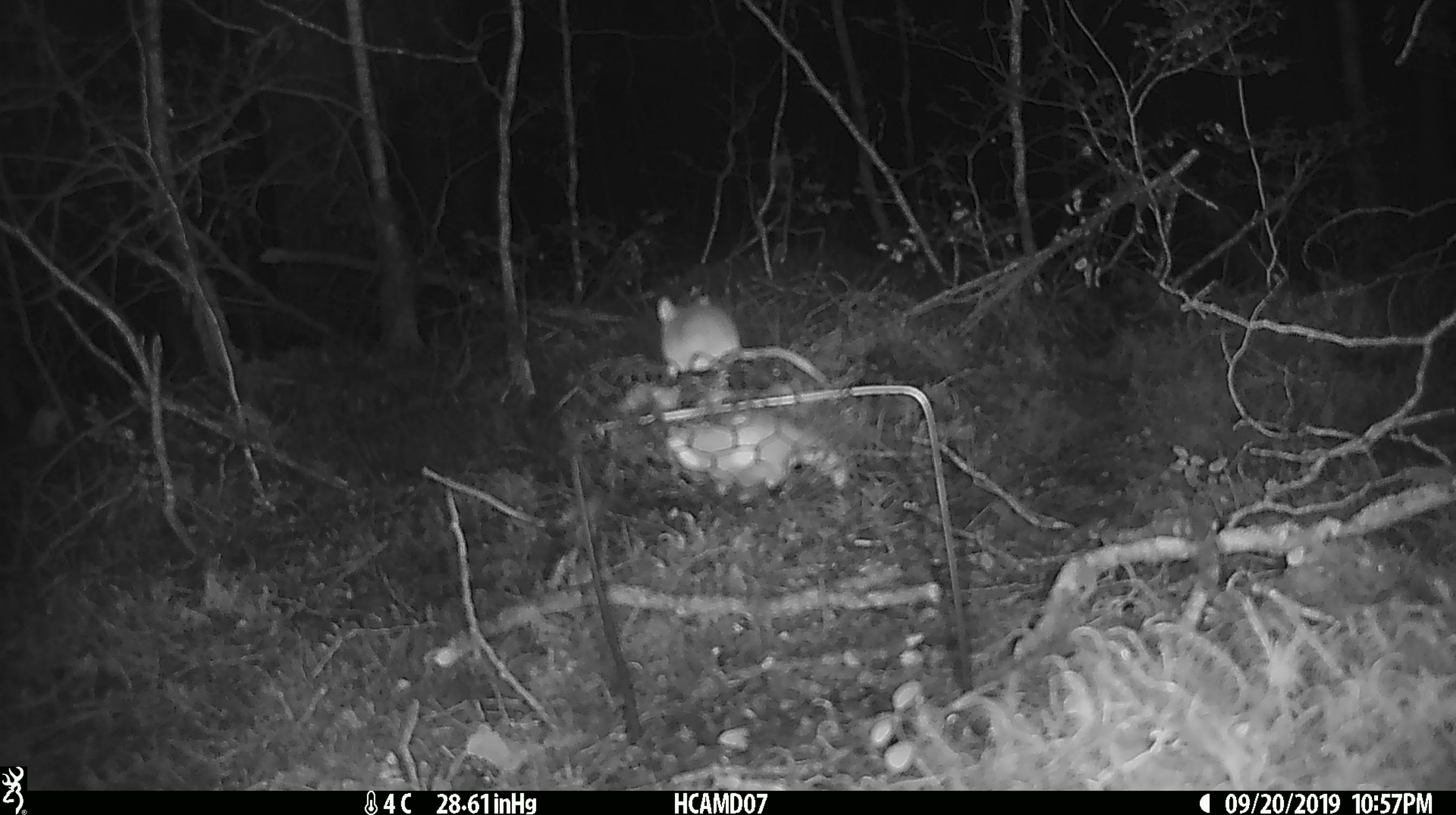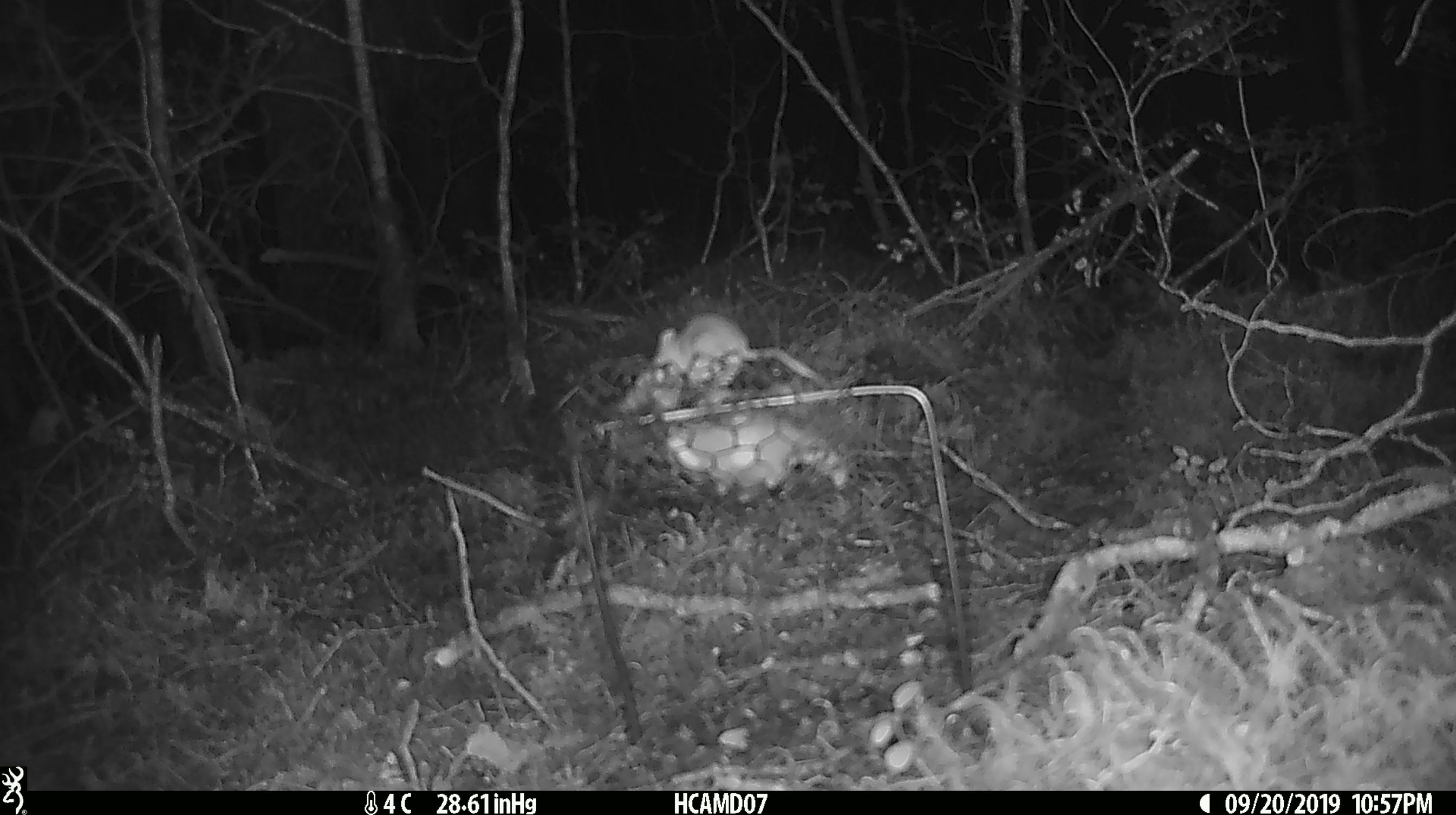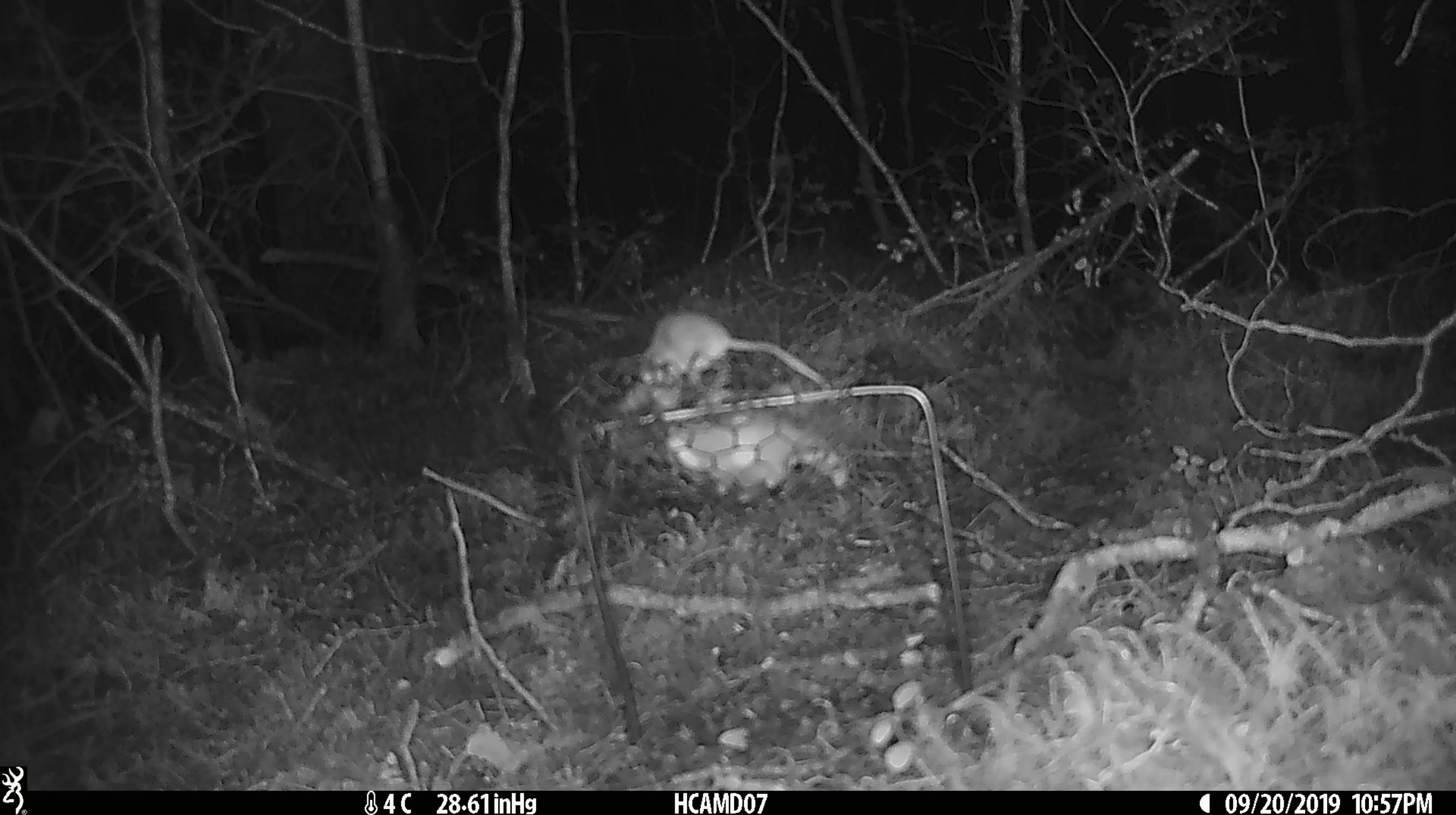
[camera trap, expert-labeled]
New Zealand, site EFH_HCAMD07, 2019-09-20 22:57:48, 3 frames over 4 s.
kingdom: Animalia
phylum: Chordata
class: Mammalia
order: Rodentia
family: Muridae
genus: Mus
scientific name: Mus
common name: mouse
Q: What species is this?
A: Mouse (Mus).